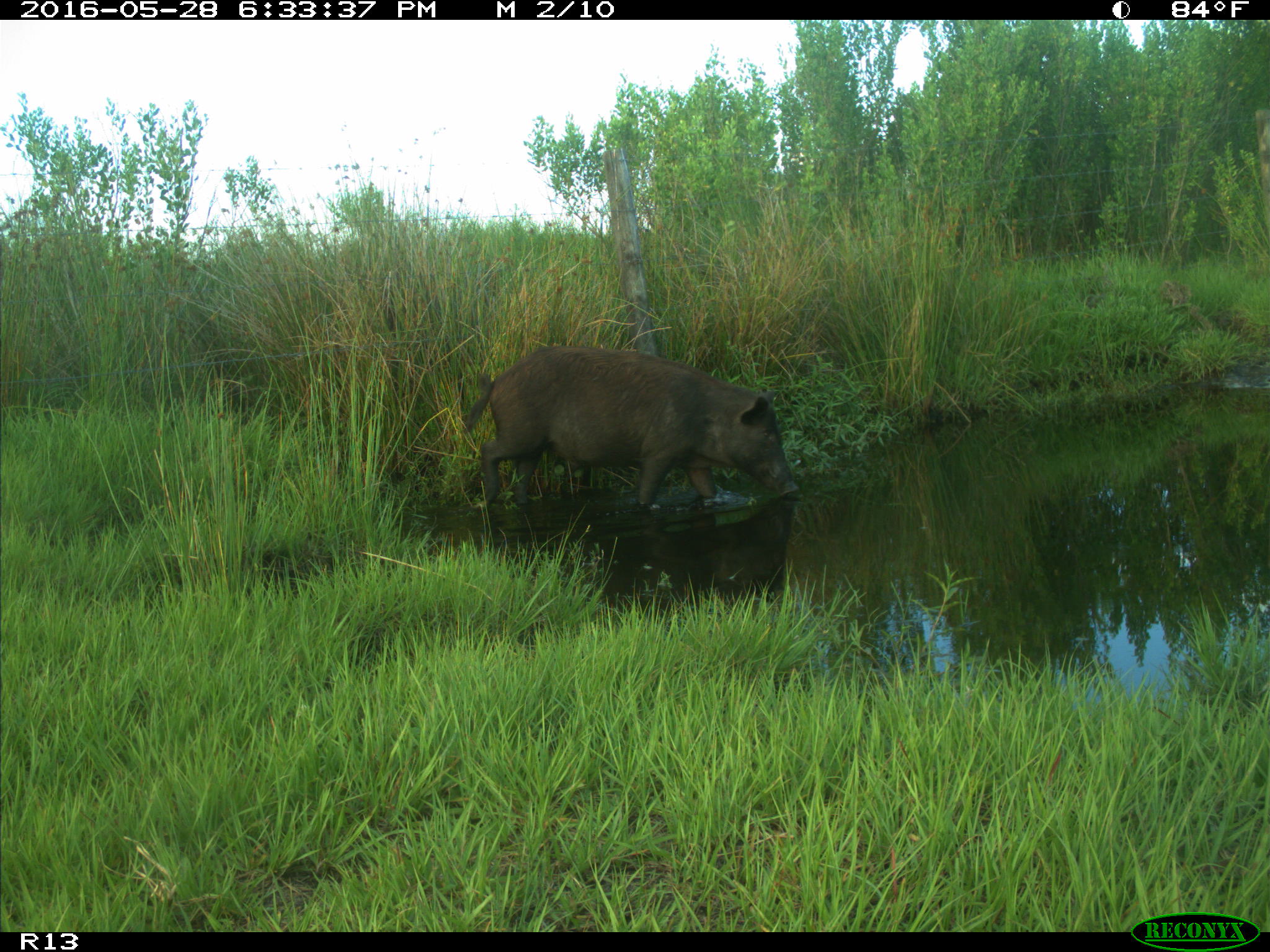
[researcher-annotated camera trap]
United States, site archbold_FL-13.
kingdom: Animalia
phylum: Chordata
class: Mammalia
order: Artiodactyla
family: Suidae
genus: Sus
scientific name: Sus scrofa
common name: wild boar